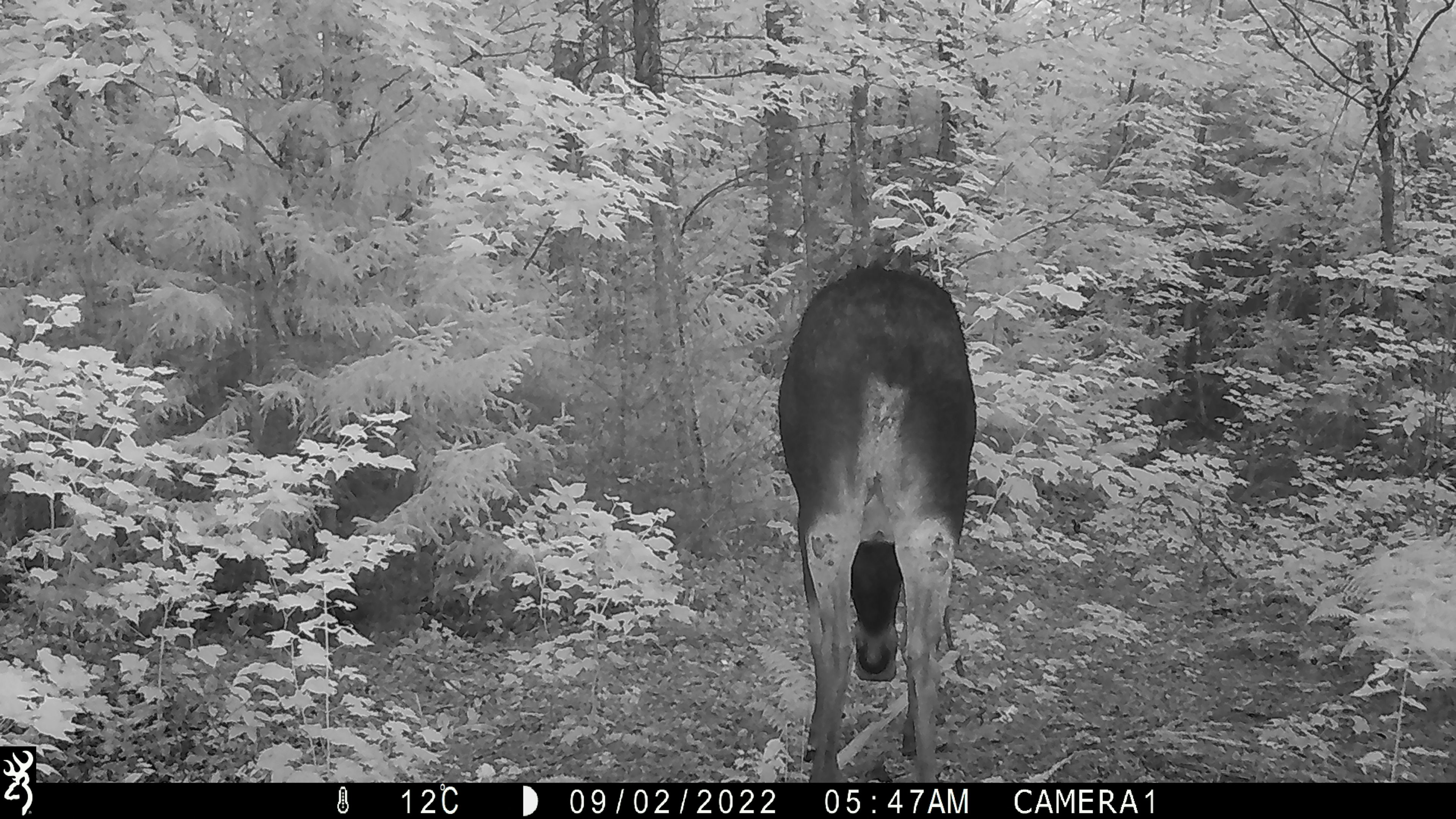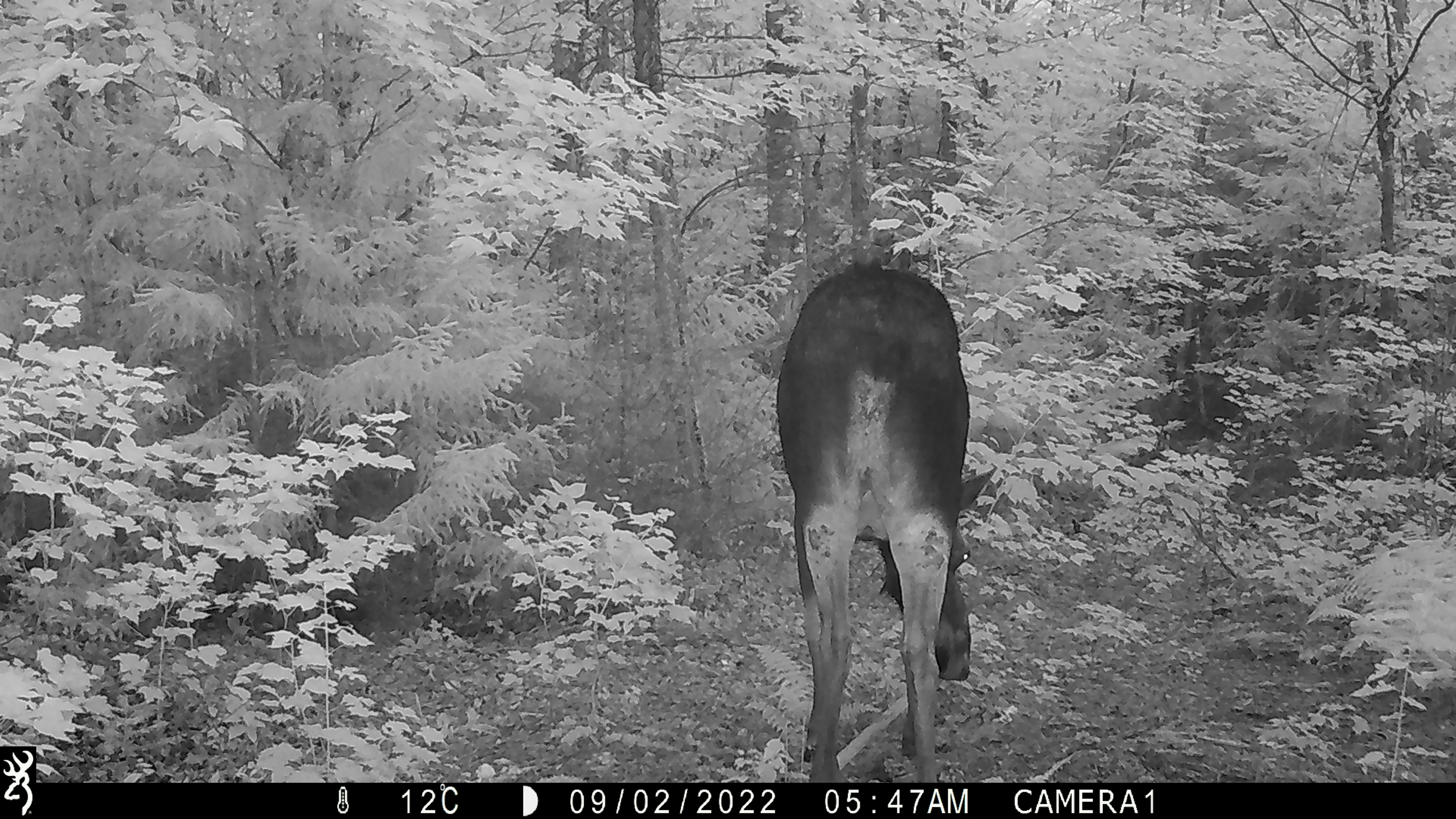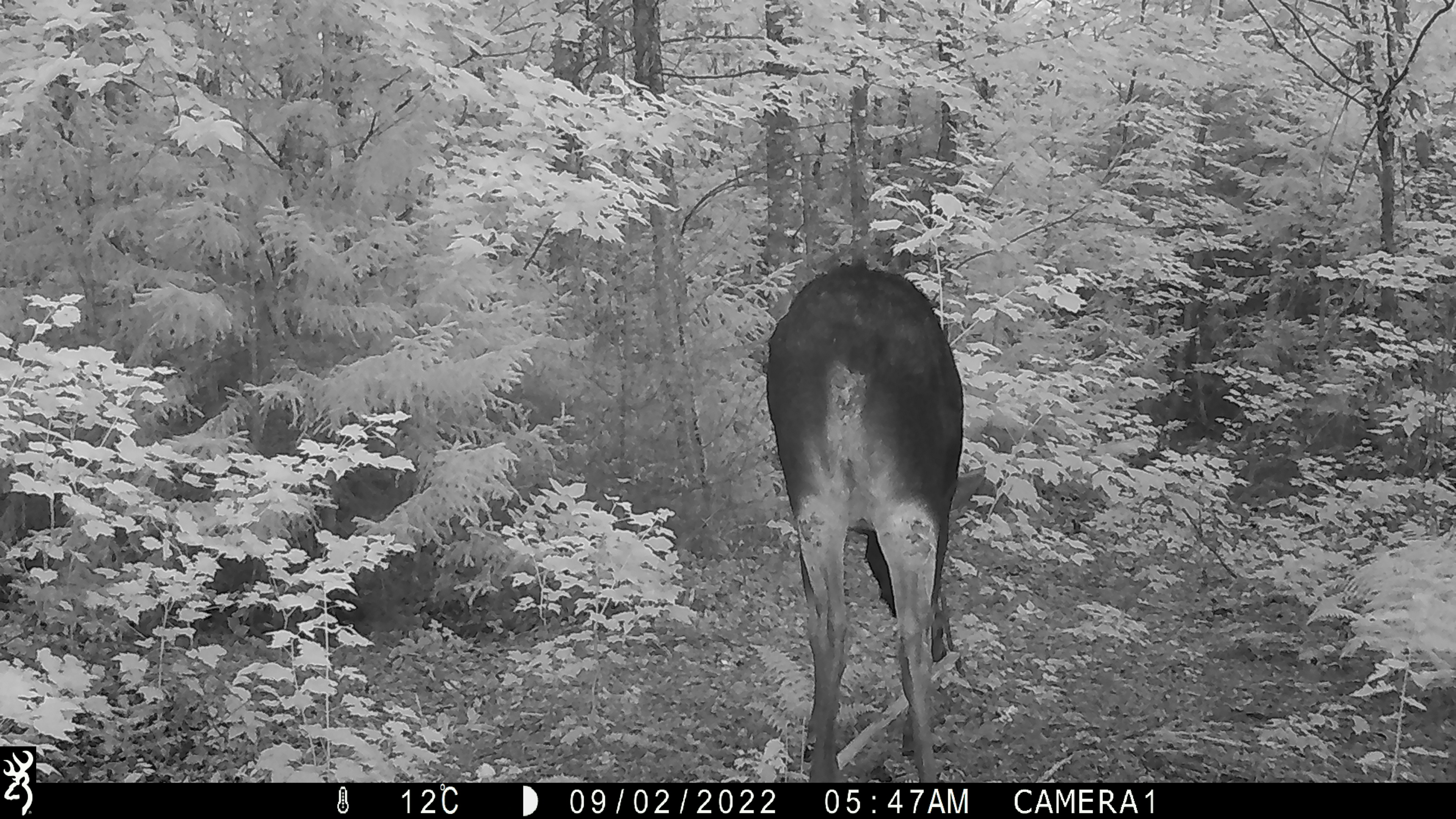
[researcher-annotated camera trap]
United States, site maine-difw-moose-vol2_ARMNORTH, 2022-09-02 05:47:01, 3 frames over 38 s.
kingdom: Animalia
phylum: Chordata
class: Mammalia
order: Artiodactyla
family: Cervidae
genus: Alces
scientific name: Alces alces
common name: moose